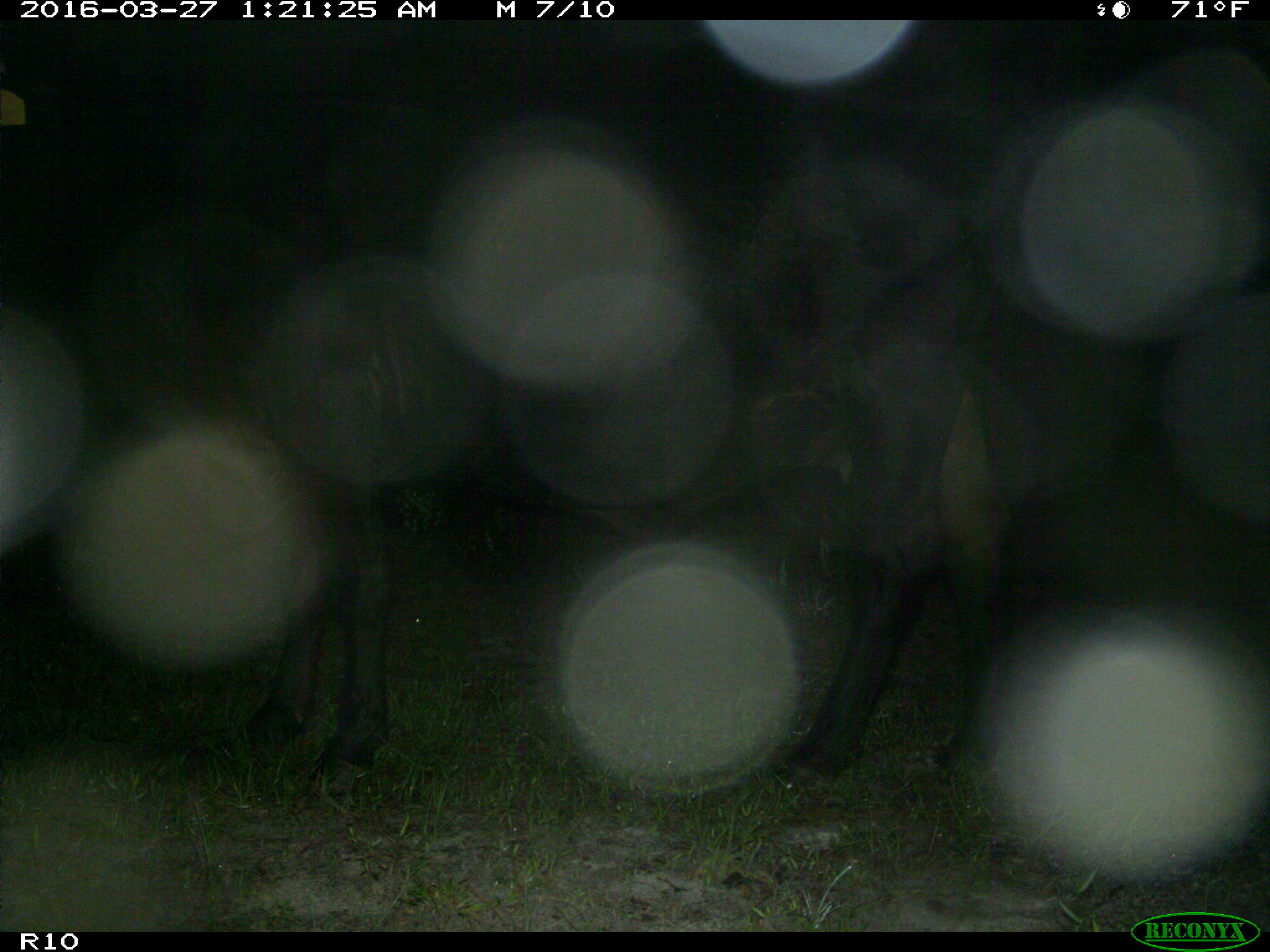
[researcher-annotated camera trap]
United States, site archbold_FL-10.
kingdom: Animalia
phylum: Chordata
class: Mammalia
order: Artiodactyla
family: Bovidae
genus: Bos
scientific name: Bos taurus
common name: domestic cow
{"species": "Bos taurus (domestic cow)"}